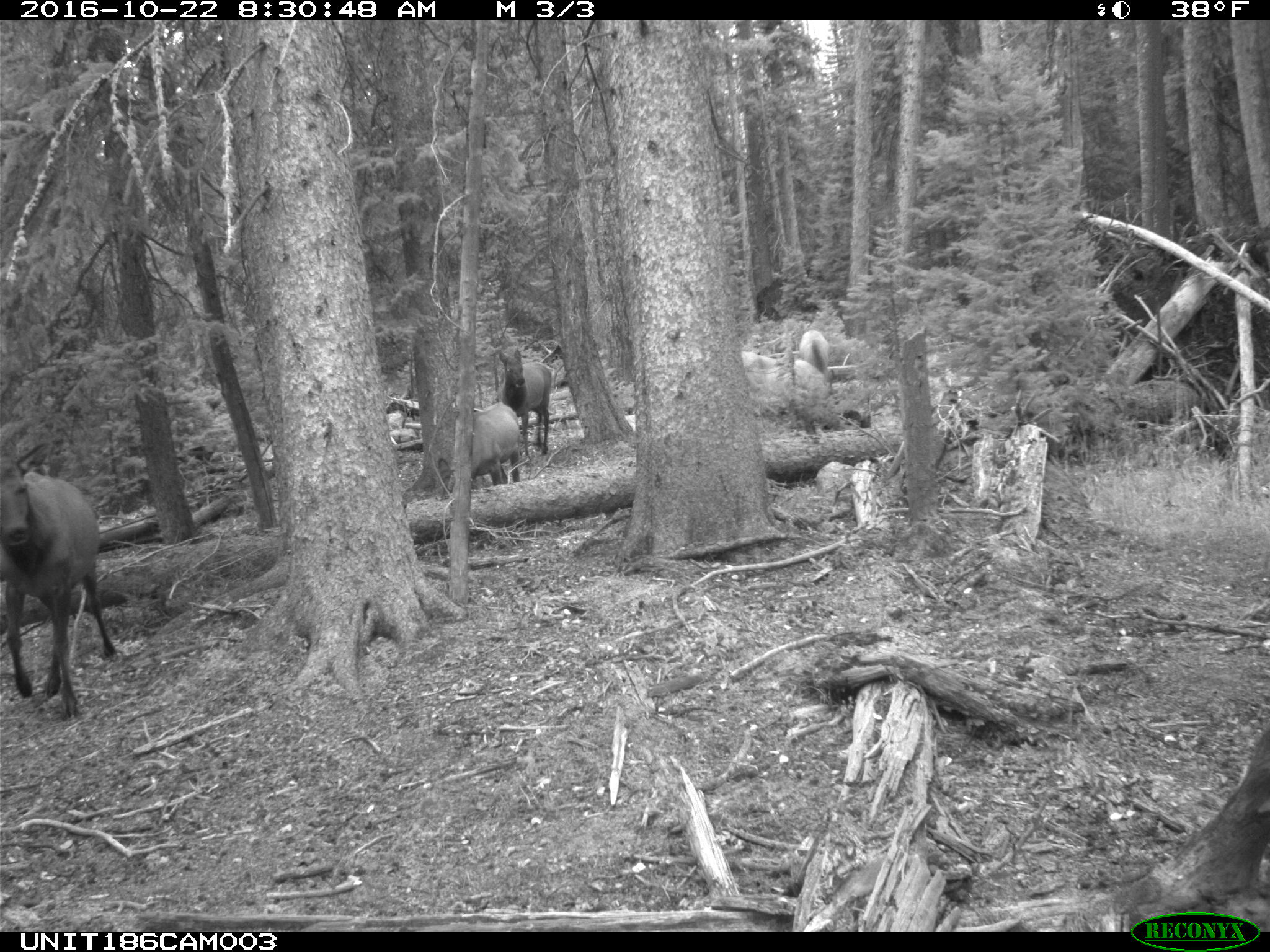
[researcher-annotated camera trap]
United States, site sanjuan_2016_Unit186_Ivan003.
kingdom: Animalia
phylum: Chordata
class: Mammalia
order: Artiodactyla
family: Cervidae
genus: Cervus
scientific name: Cervus elaphus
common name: red deer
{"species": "Cervus elaphus (red deer)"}